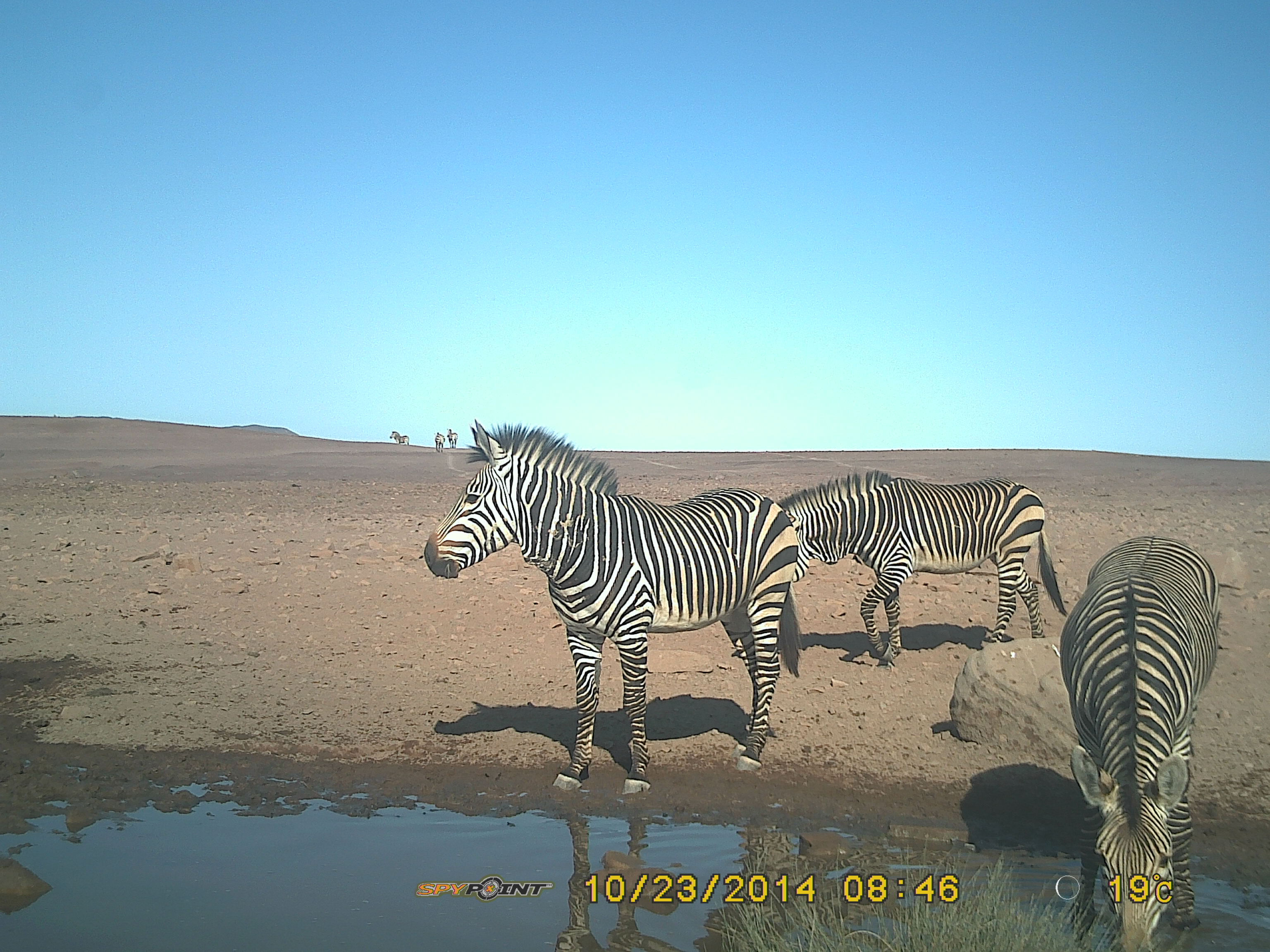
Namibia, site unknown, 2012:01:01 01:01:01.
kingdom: Animalia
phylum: Chordata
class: Mammalia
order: Perissodactyla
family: Equidae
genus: Equus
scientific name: Equus zebra hartmannae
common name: hartmann's mountain zebra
Equus zebra hartmannae (hartmann's mountain zebra).